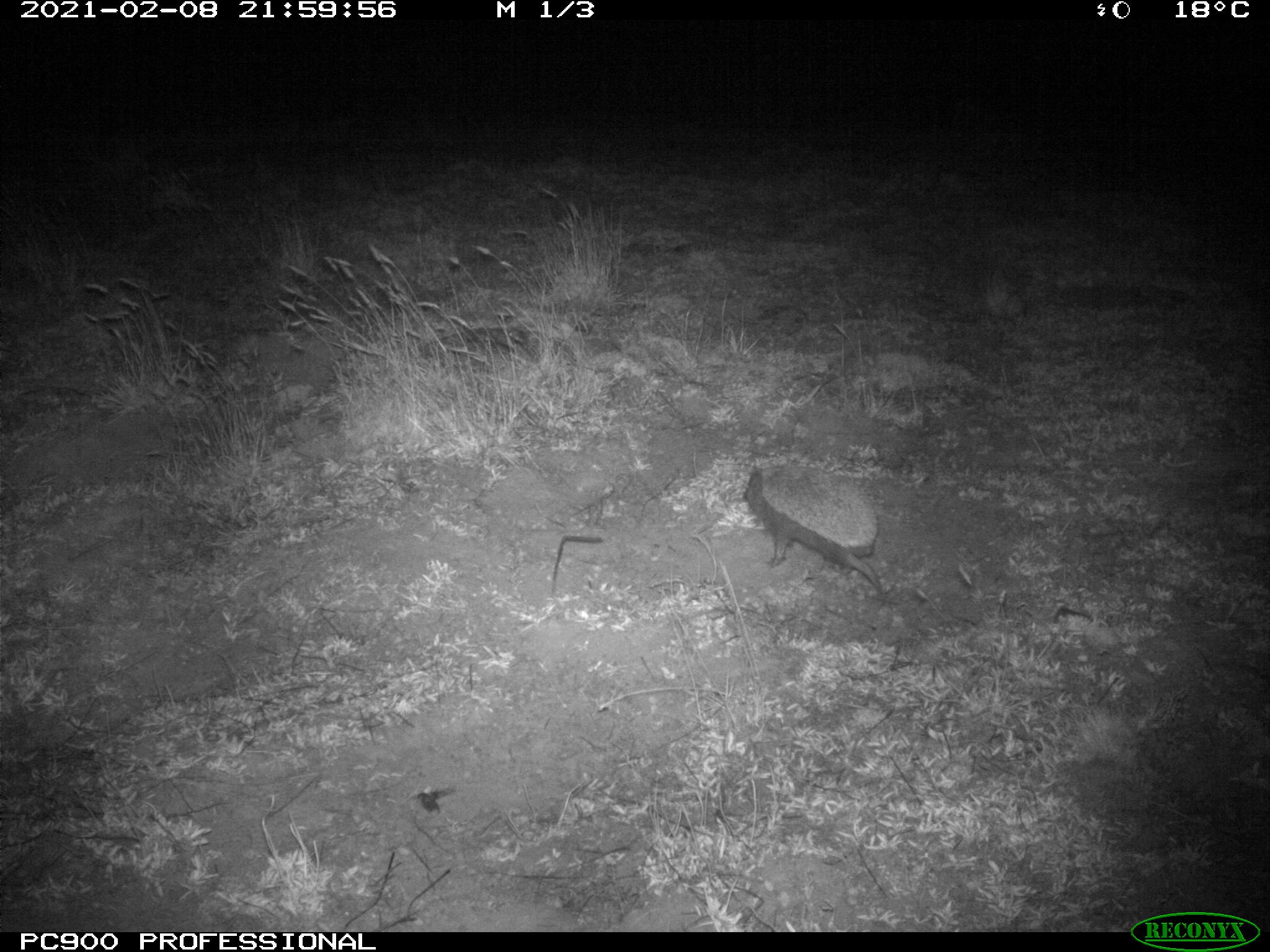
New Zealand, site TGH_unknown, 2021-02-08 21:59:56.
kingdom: Animalia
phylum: Chordata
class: Mammalia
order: Eulipotyphla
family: Erinaceidae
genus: Erinaceus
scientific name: Erinaceus europaeus europaeus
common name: european hedgehog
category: hedgehog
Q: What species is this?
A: Hedgehog (european hedgehog) (Erinaceus europaeus europaeus).